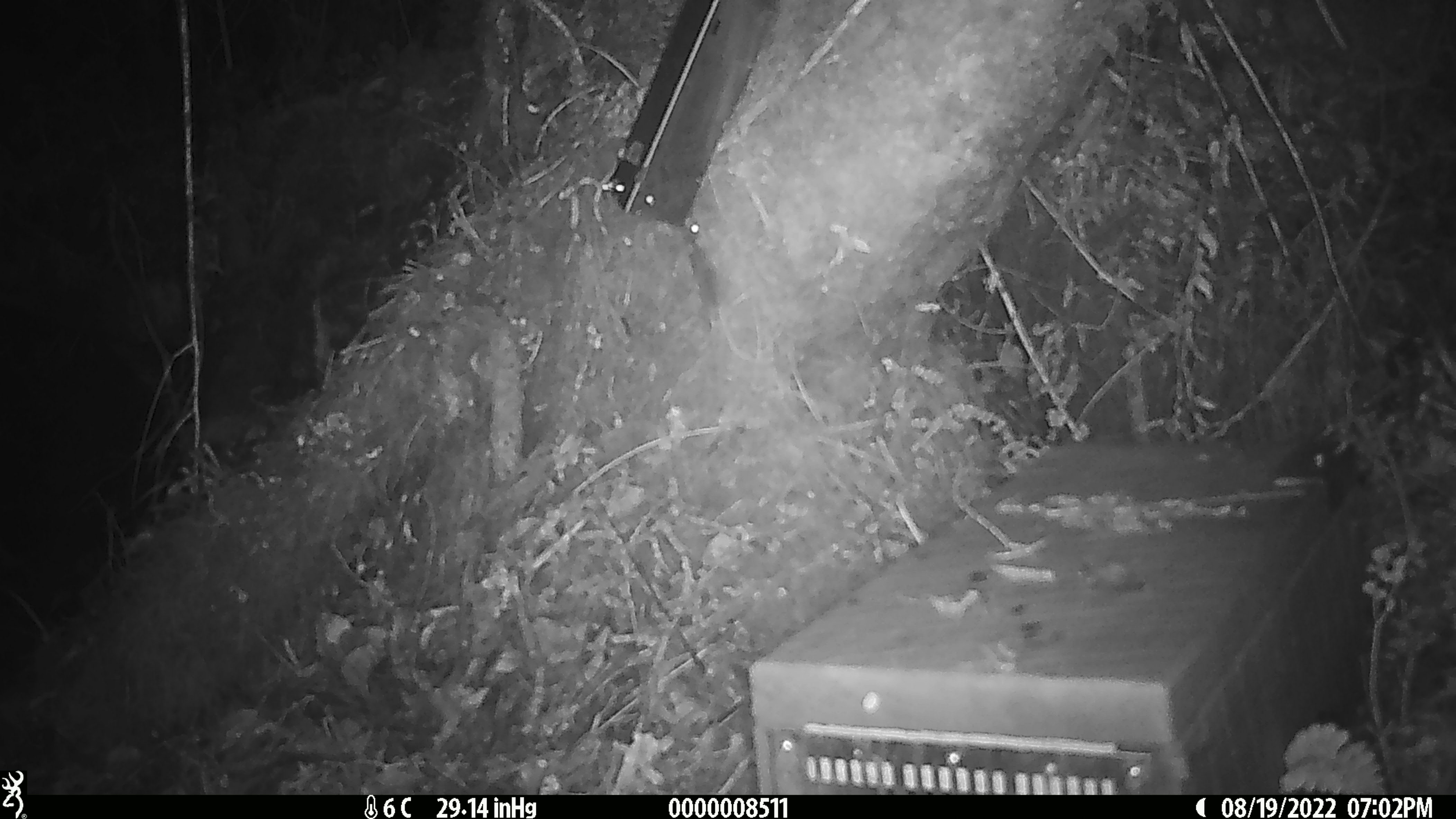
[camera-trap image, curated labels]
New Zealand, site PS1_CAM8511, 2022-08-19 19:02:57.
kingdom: Animalia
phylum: Chordata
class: Mammalia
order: Rodentia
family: Muridae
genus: Mus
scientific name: Mus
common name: mouse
Mouse (Mus).